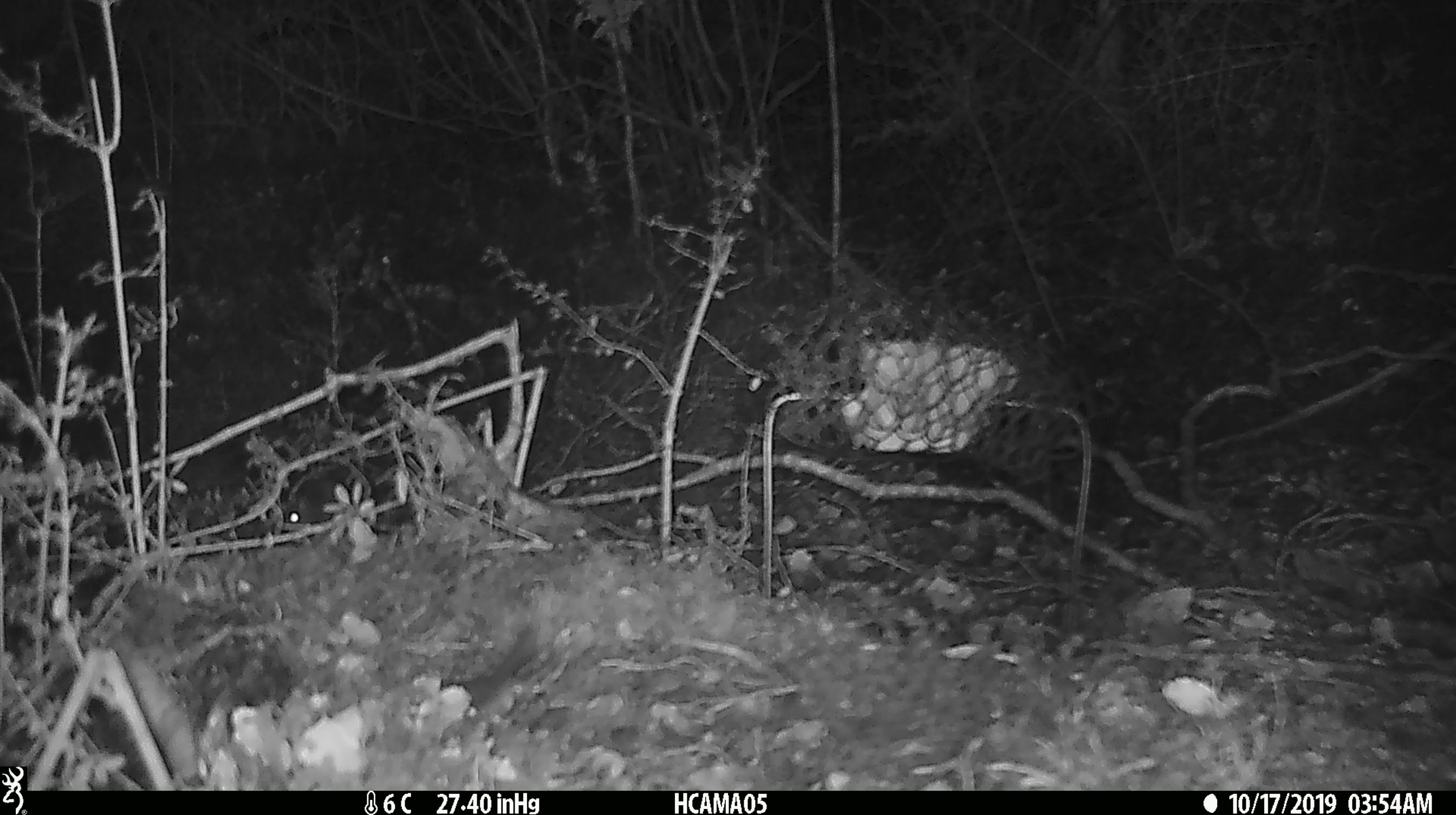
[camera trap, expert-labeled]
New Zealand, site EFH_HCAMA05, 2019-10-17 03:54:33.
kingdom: Animalia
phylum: Chordata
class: Mammalia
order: Rodentia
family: Muridae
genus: Mus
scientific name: Mus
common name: mouse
Mouse (Mus).